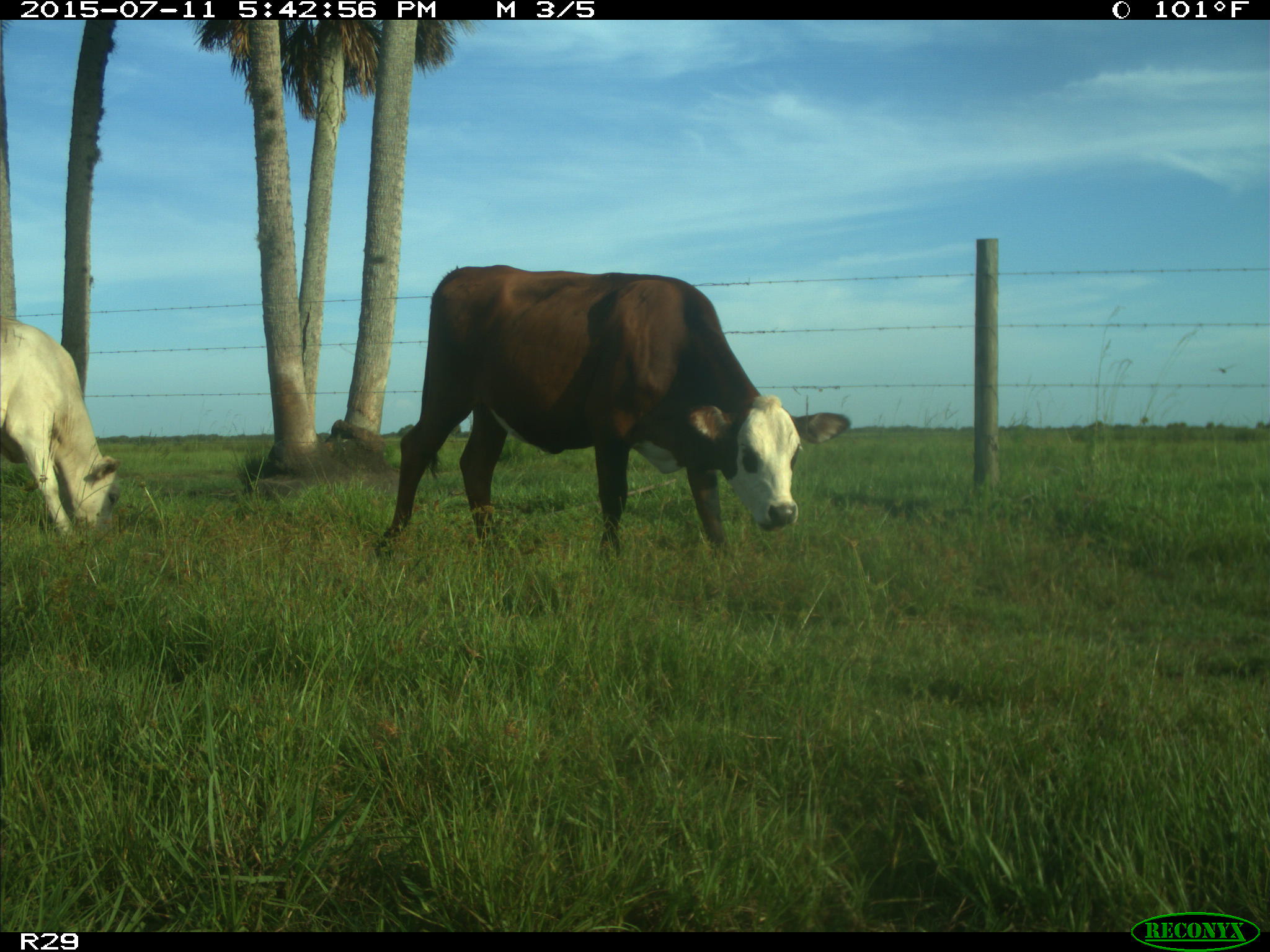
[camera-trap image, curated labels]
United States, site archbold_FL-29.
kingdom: Animalia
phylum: Chordata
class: Mammalia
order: Artiodactyla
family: Bovidae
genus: Bos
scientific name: Bos taurus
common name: domestic cow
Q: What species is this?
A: Bos taurus (domestic cow).